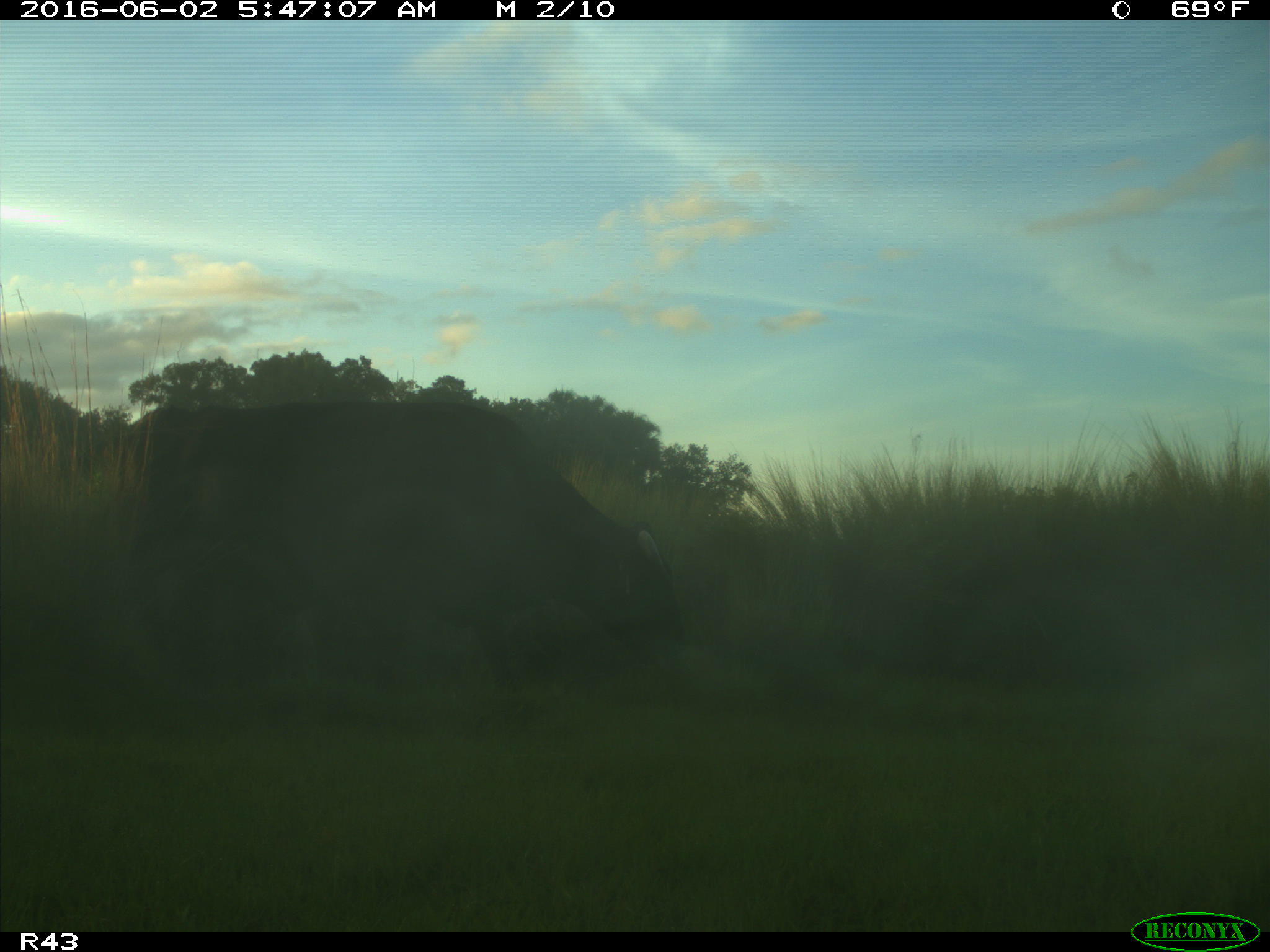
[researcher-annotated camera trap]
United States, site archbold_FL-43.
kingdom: Animalia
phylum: Chordata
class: Mammalia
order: Artiodactyla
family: Bovidae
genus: Bos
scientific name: Bos taurus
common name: domestic cow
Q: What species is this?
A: Bos taurus (domestic cow).